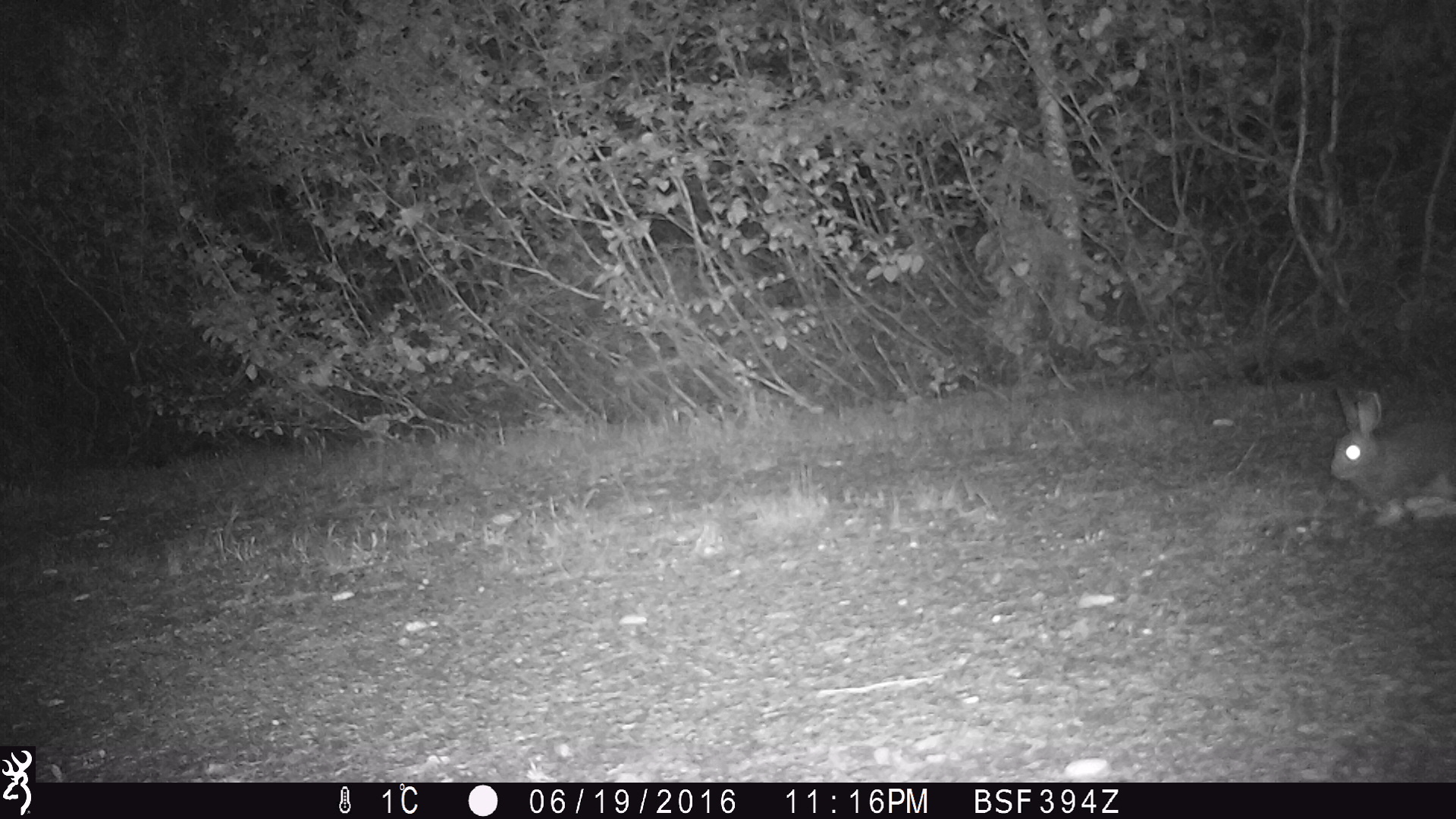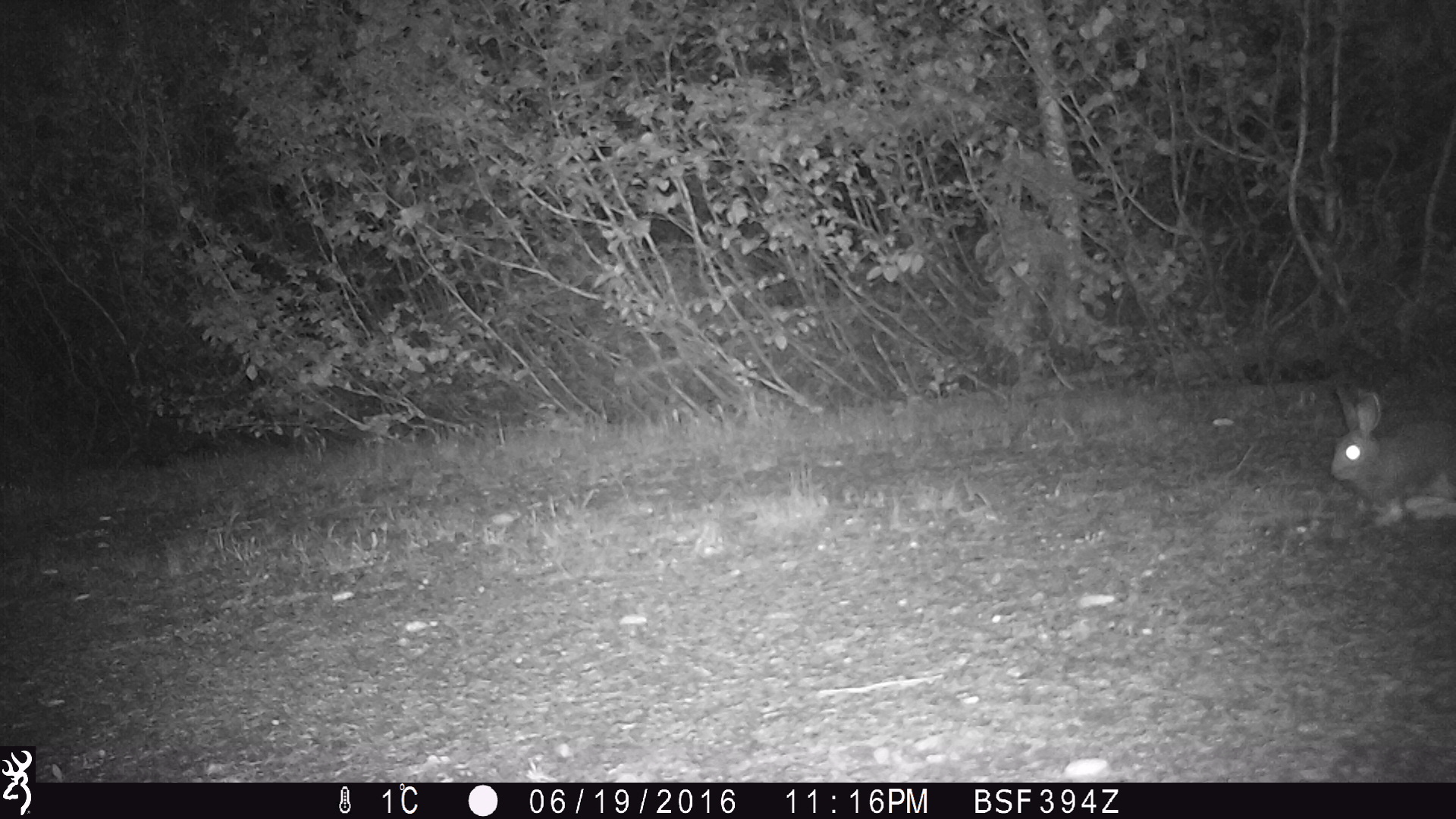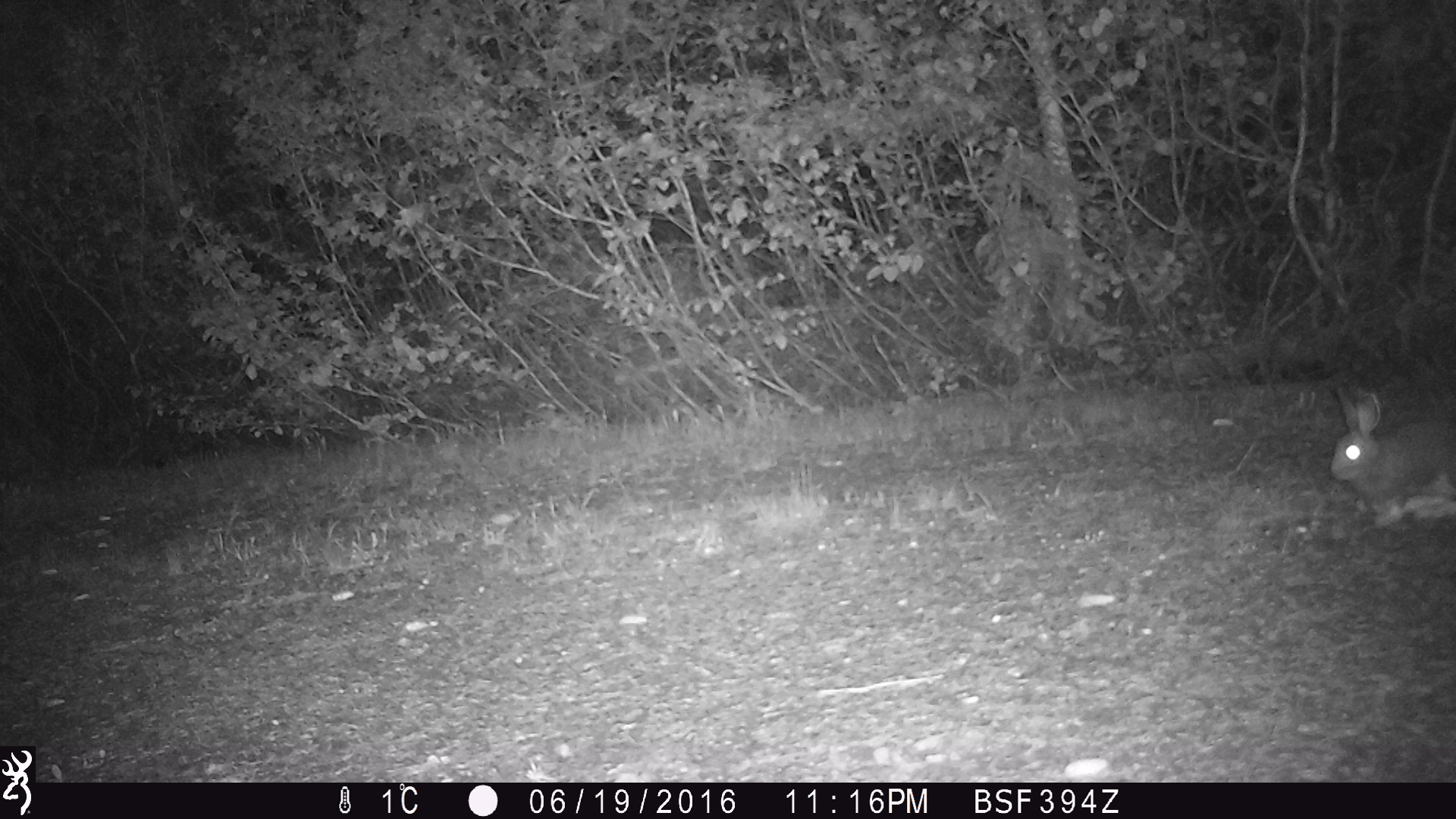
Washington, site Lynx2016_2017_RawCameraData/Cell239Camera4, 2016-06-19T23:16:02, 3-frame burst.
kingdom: Animalia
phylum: Chordata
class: Mammalia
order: Lagomorpha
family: Leporidae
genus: Lepus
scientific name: Lepus americanus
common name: snowshoe hare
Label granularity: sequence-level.